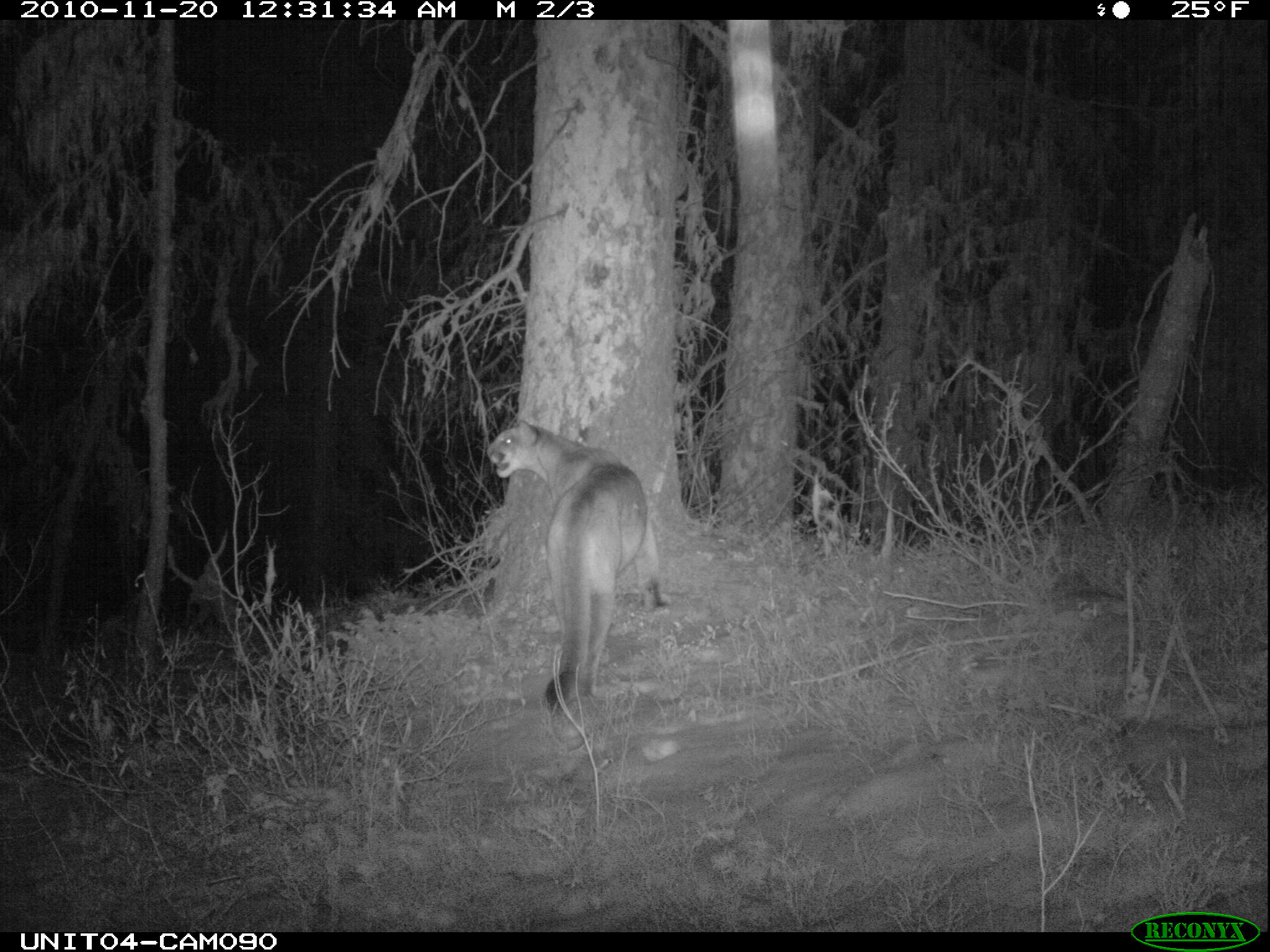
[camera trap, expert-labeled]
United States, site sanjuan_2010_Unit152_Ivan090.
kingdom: Animalia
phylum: Chordata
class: Mammalia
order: Carnivora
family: Felidae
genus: Puma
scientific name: Puma concolor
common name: mountain lion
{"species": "Puma concolor (mountain lion)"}